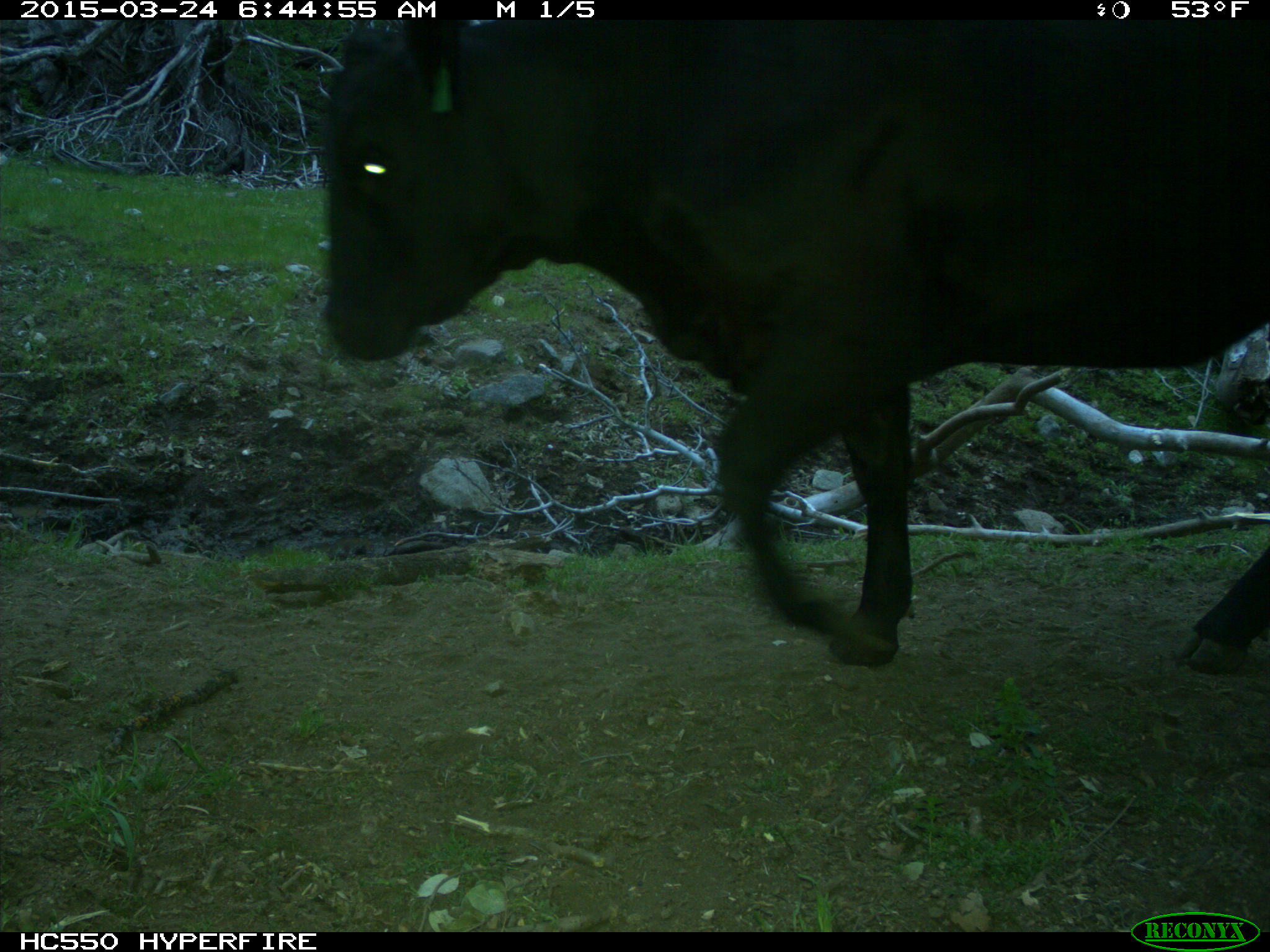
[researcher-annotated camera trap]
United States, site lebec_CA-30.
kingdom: Animalia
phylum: Chordata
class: Mammalia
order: Artiodactyla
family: Bovidae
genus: Bos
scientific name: Bos taurus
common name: domestic cow